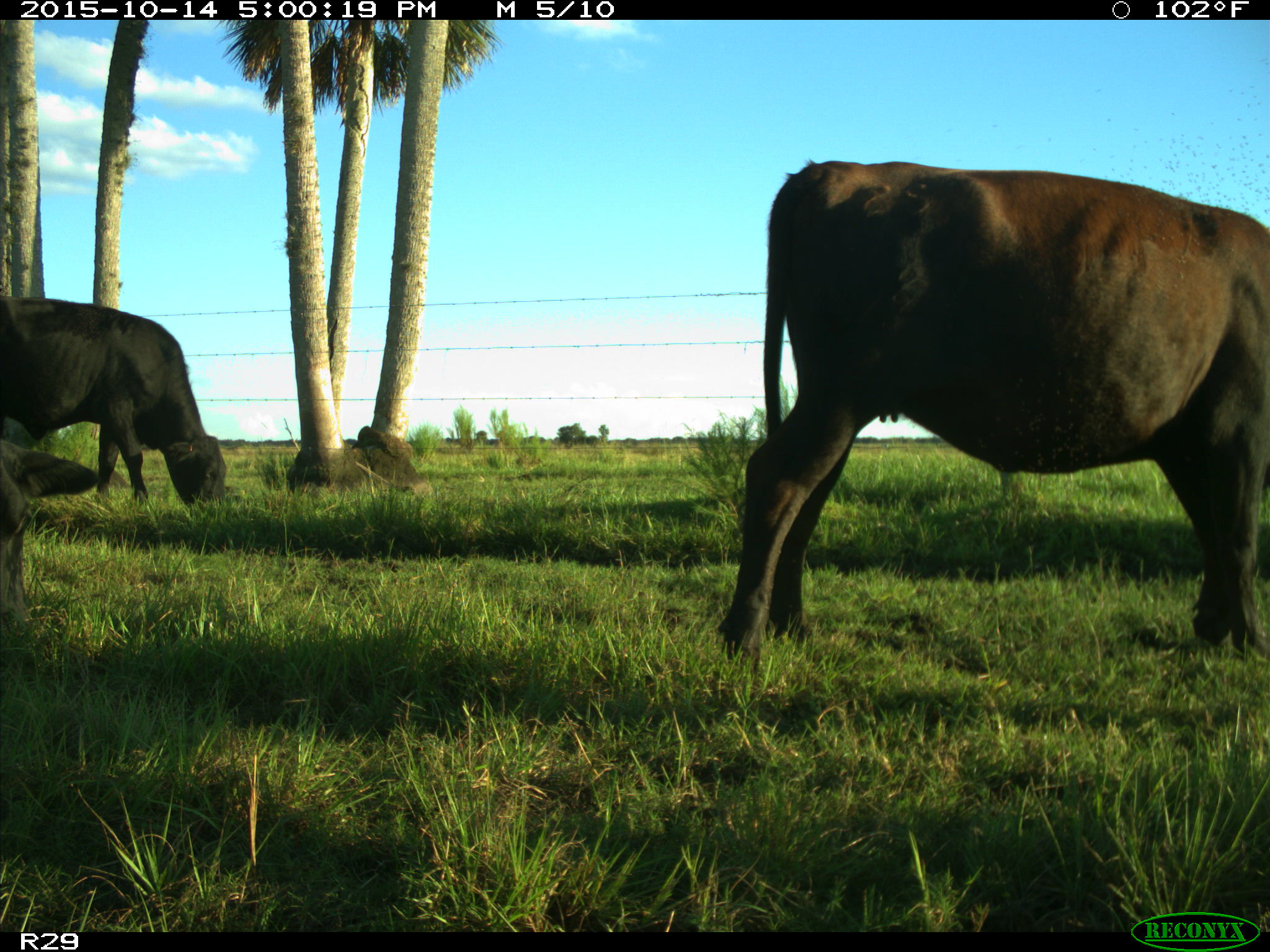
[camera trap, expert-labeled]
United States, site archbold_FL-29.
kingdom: Animalia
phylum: Chordata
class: Mammalia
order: Artiodactyla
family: Bovidae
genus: Bos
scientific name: Bos taurus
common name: domestic cow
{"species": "Bos taurus (domestic cow)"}